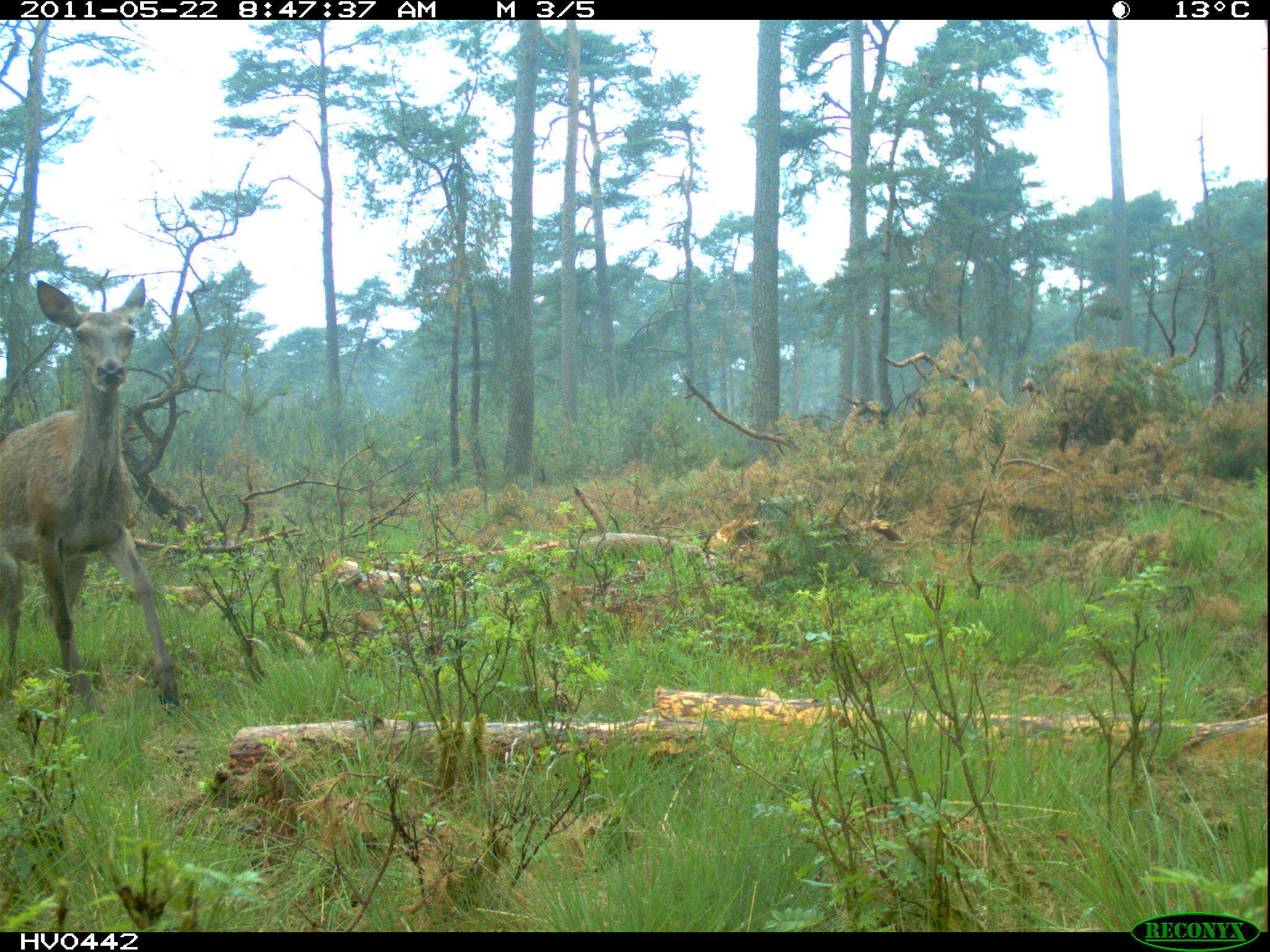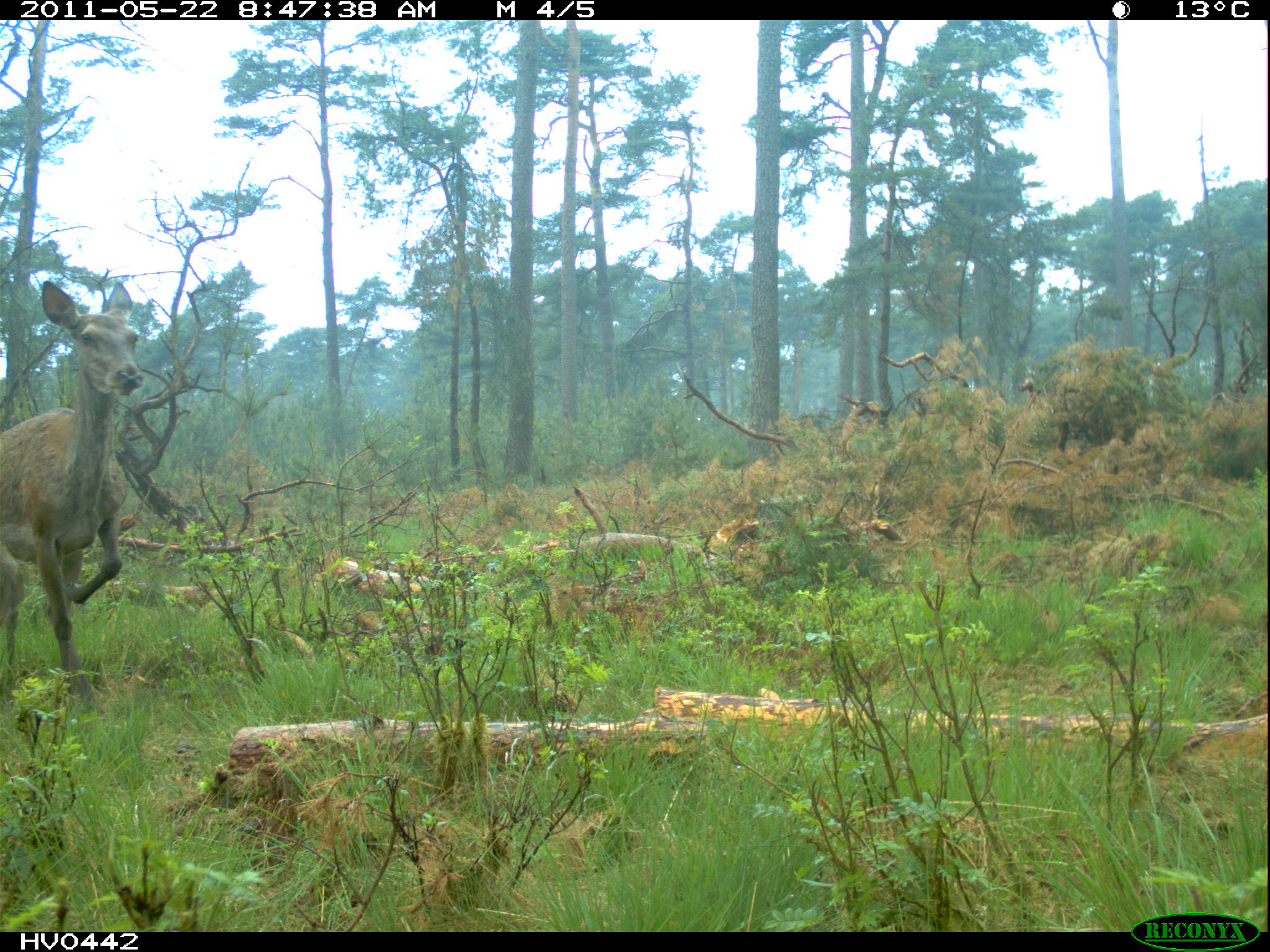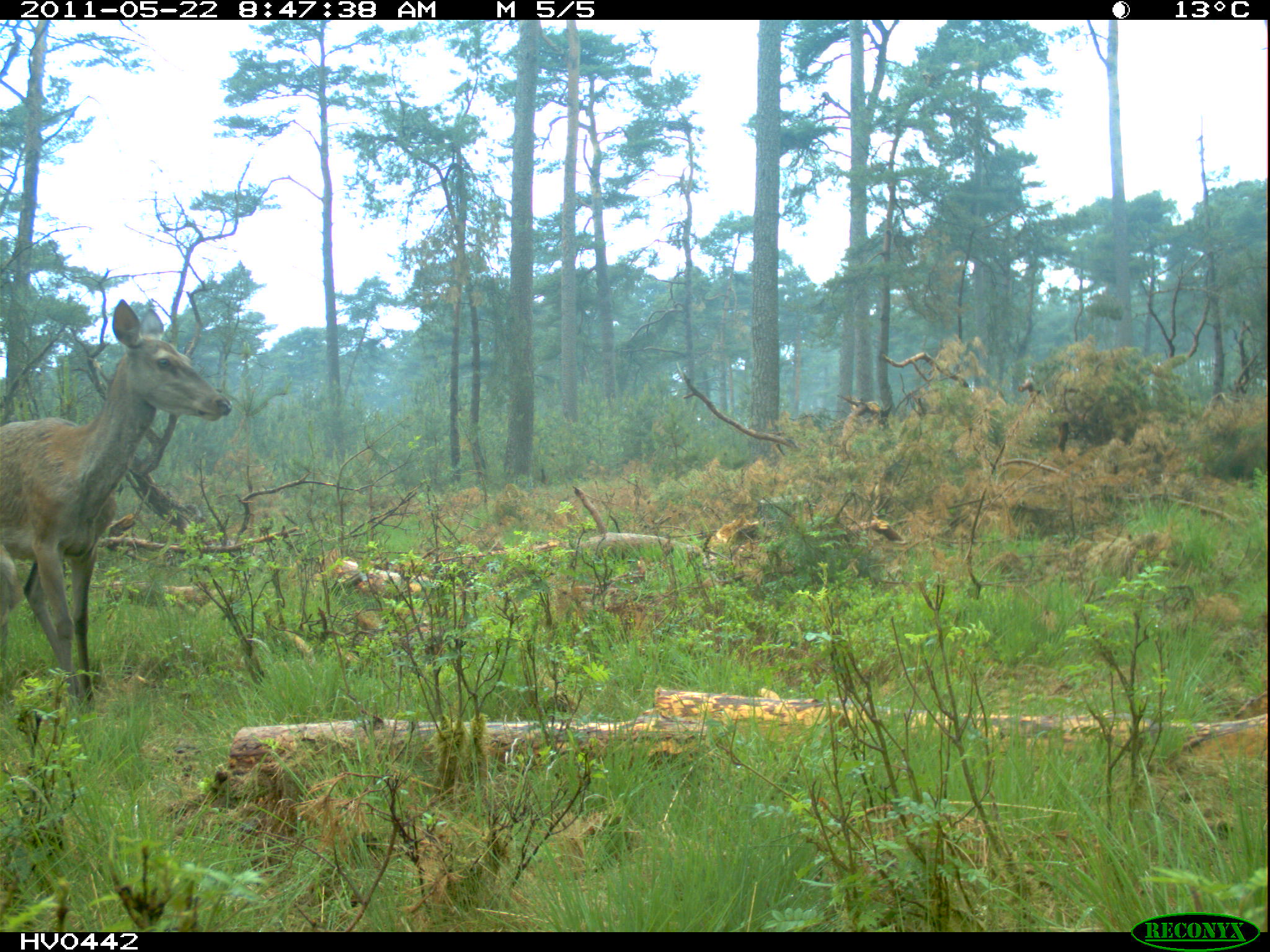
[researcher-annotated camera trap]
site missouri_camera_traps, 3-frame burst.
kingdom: Animalia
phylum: Chordata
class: Mammalia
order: Artiodactyla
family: Cervidae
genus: Cervus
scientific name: Cervus elaphus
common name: red deer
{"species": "red deer (Cervus elaphus)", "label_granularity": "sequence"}